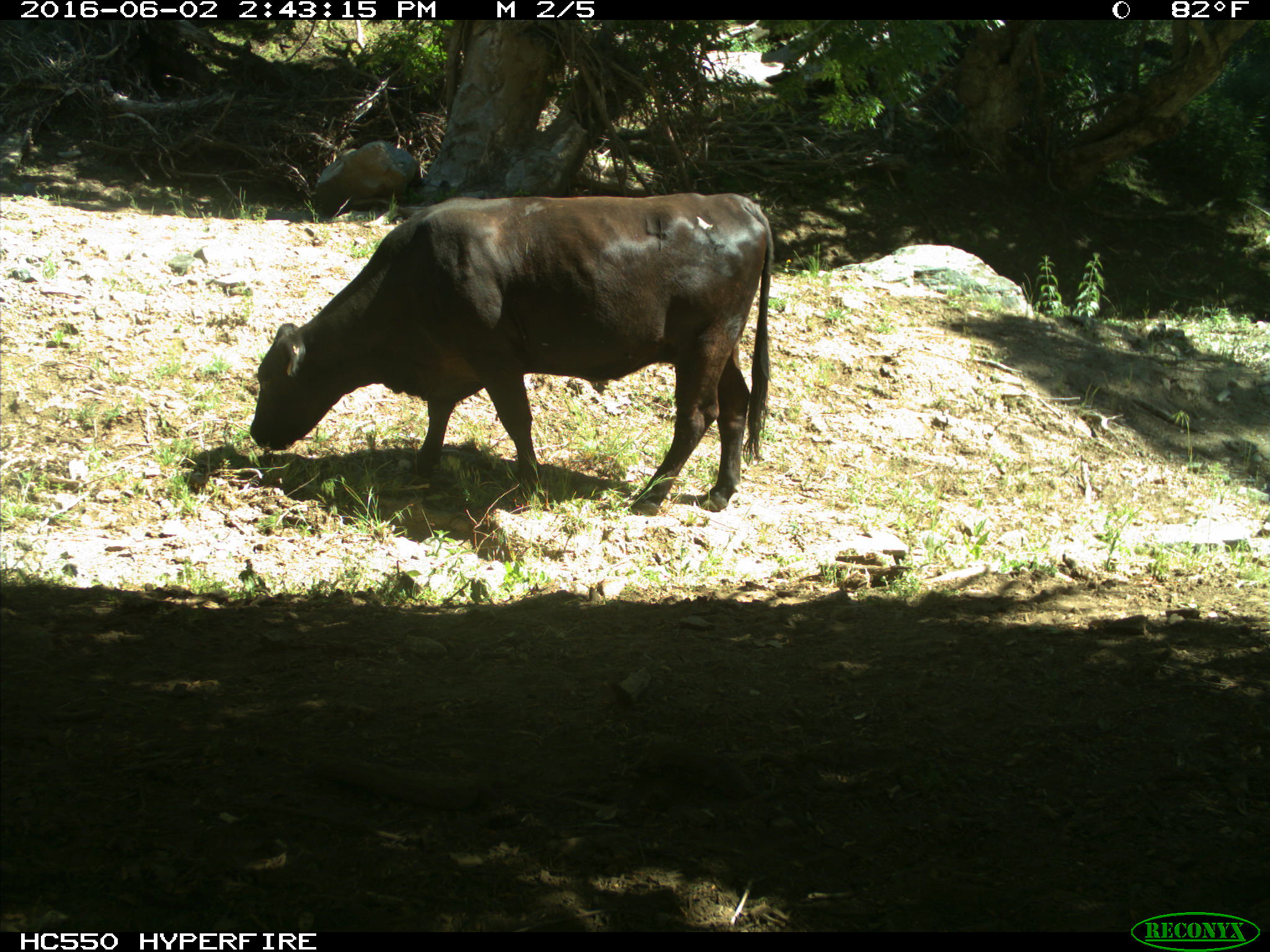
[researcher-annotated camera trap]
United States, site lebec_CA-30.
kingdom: Animalia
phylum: Chordata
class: Mammalia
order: Artiodactyla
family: Bovidae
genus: Bos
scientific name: Bos taurus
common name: domestic cow